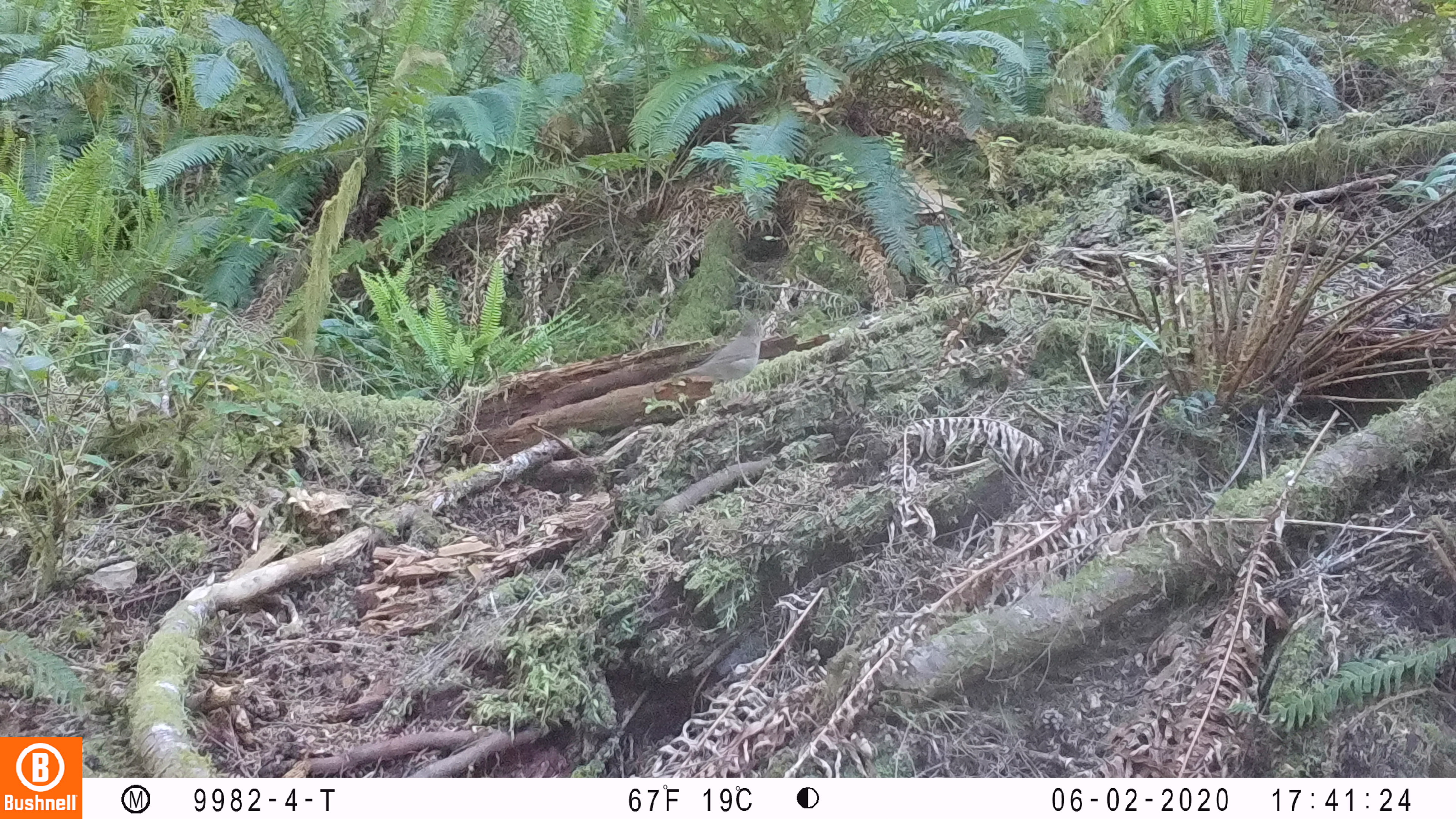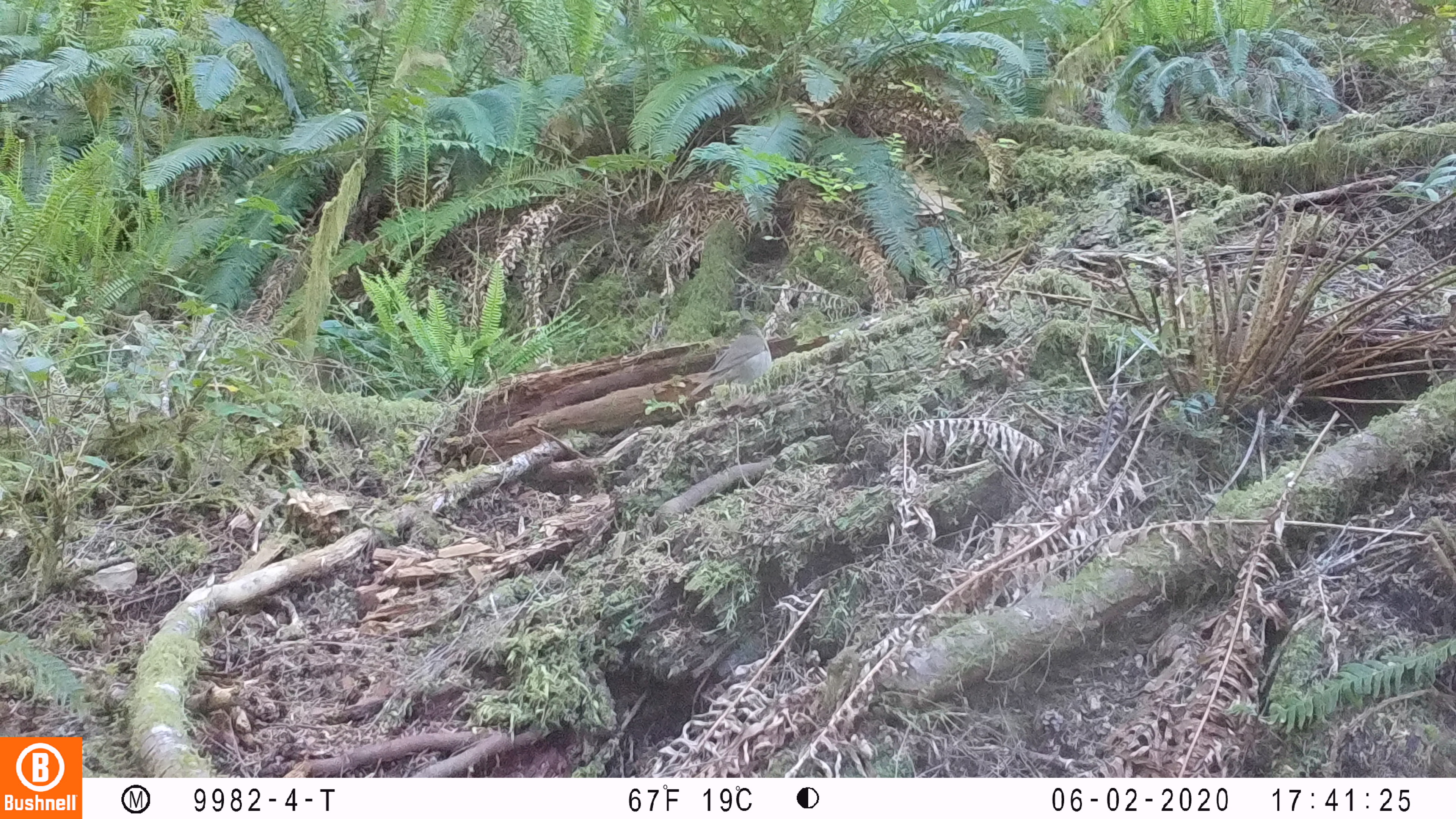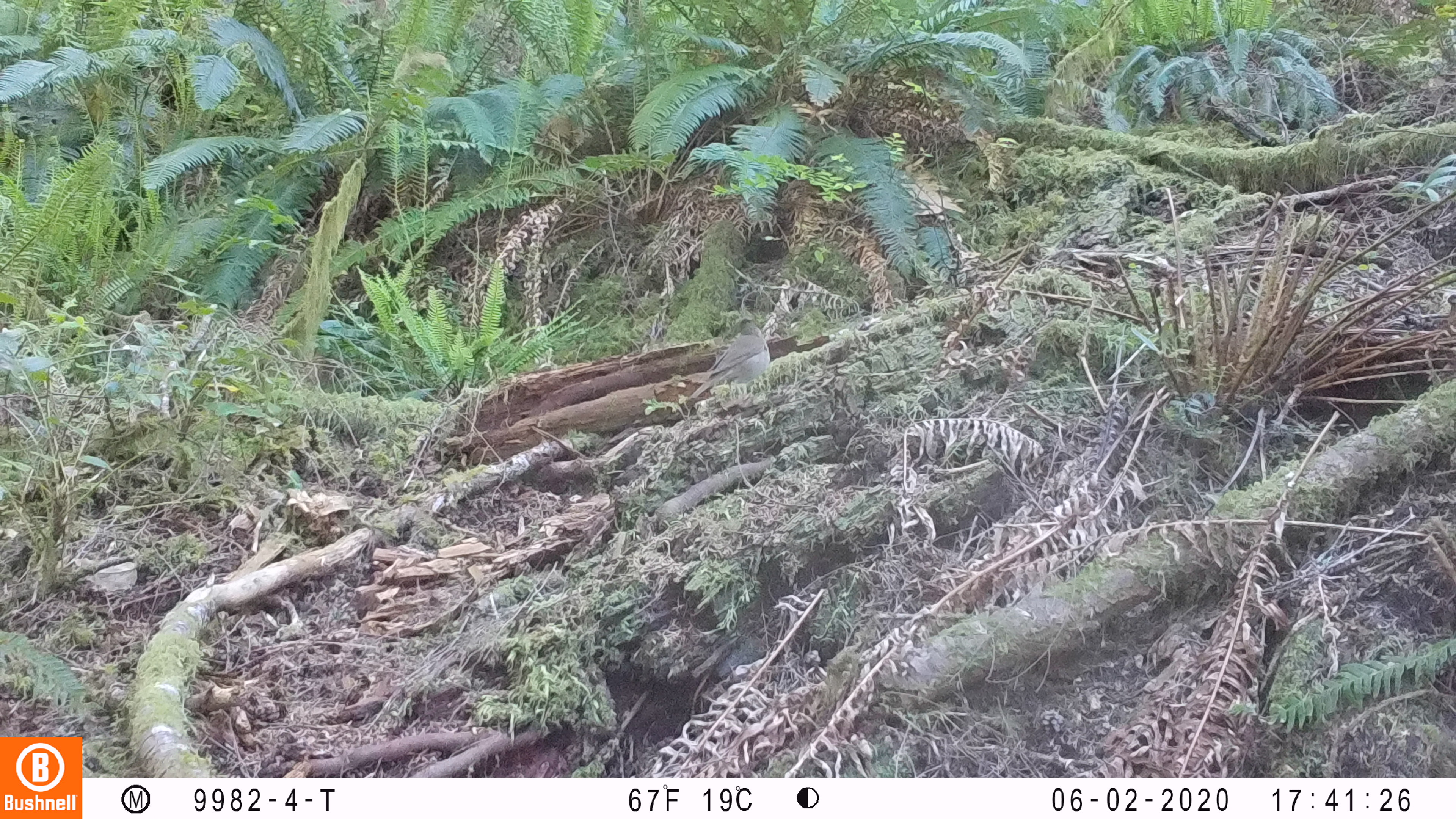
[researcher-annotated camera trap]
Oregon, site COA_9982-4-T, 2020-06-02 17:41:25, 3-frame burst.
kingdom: Animalia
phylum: Chordata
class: Aves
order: Passeriformes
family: Turdidae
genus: Catharus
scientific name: Catharus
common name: brown thrushes and nightingale-thrushes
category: catharus species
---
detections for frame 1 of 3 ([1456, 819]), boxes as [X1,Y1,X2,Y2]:
catharus species: [668,315,769,388]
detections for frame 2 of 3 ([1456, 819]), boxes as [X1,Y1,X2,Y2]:
catharus species: [686,314,782,399]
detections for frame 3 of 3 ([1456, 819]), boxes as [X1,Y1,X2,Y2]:
catharus species: [687,317,774,401]